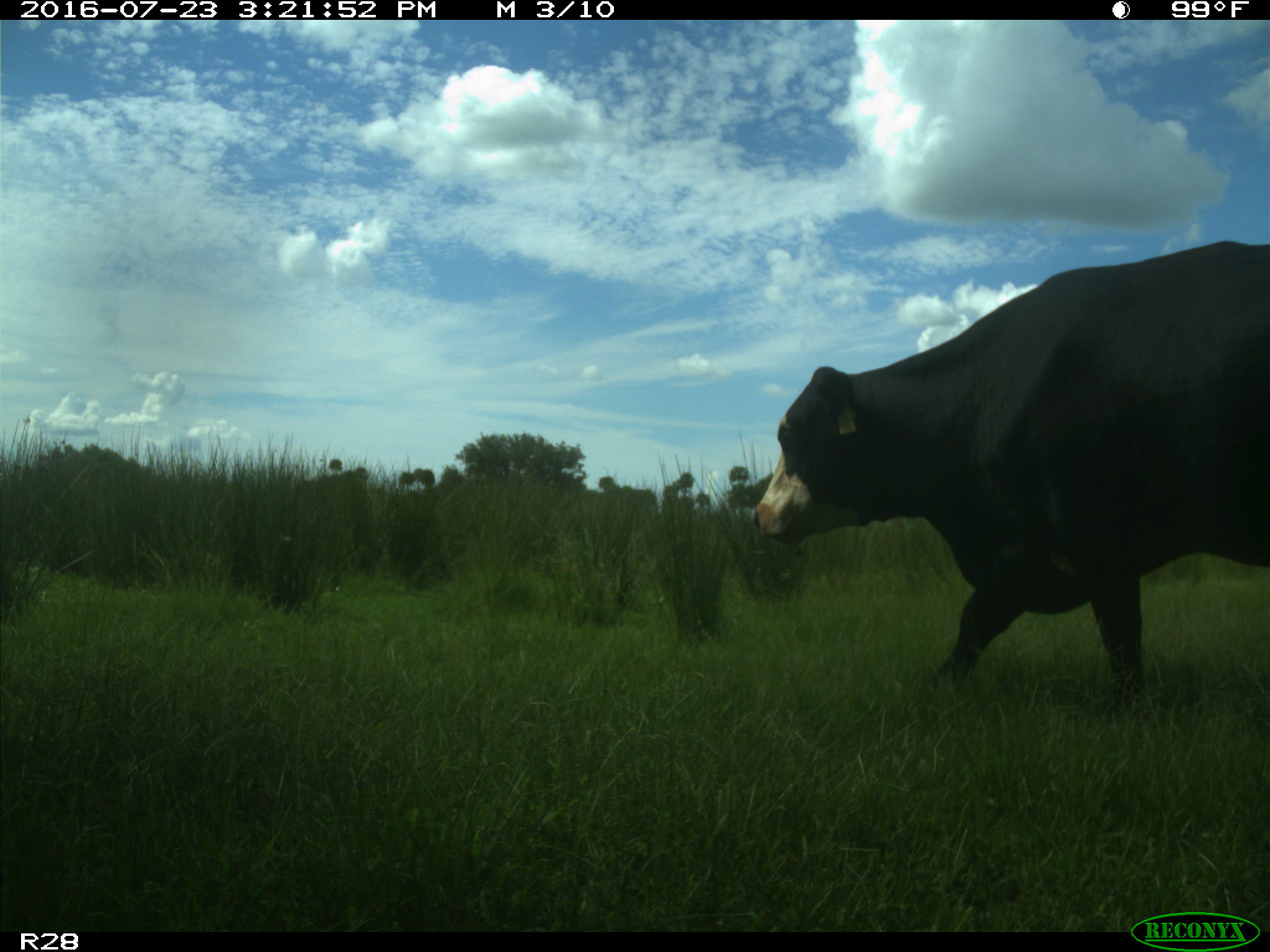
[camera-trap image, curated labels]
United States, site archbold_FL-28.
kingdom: Animalia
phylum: Chordata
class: Mammalia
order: Artiodactyla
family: Bovidae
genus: Bos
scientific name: Bos taurus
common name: domestic cow